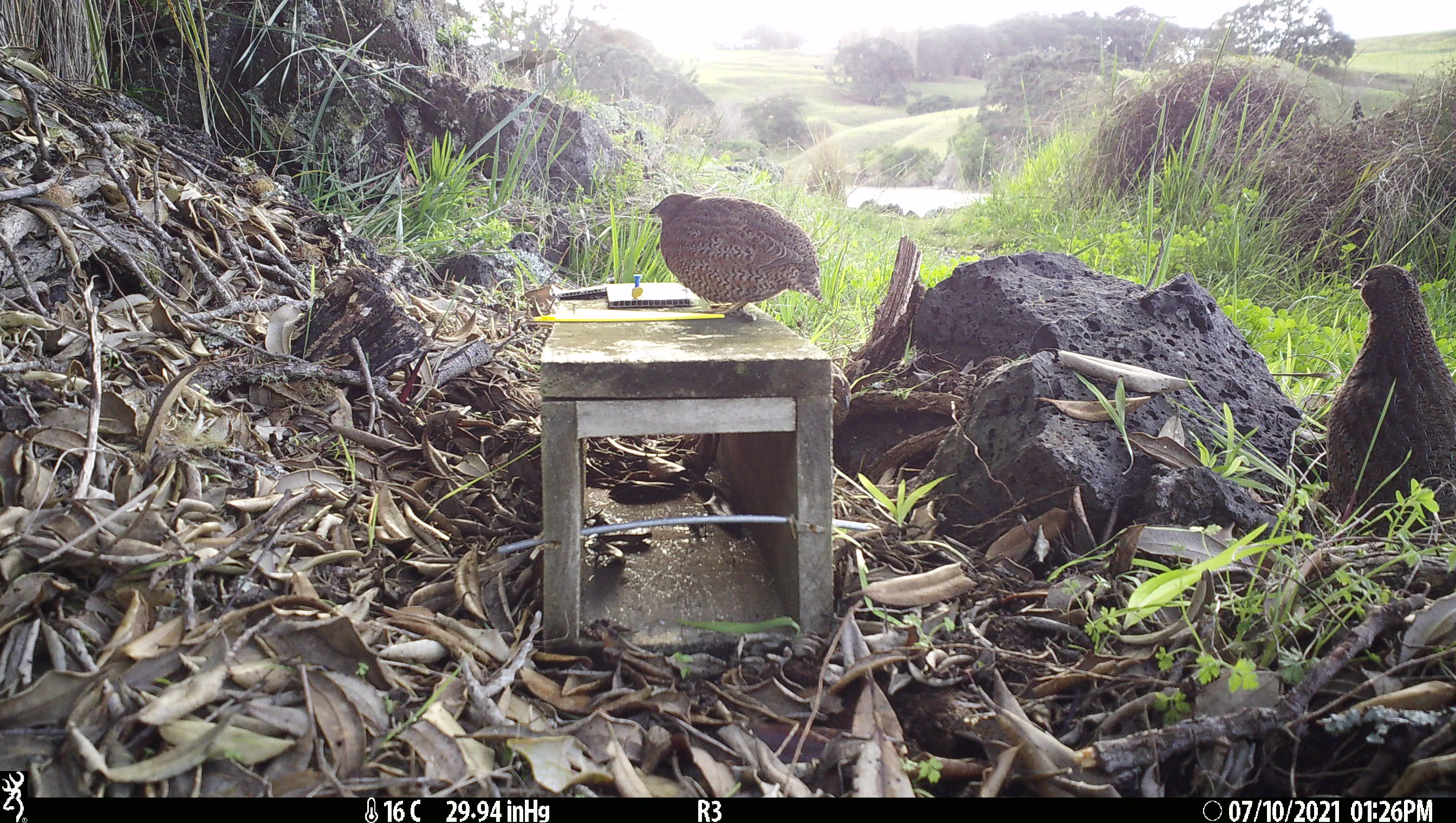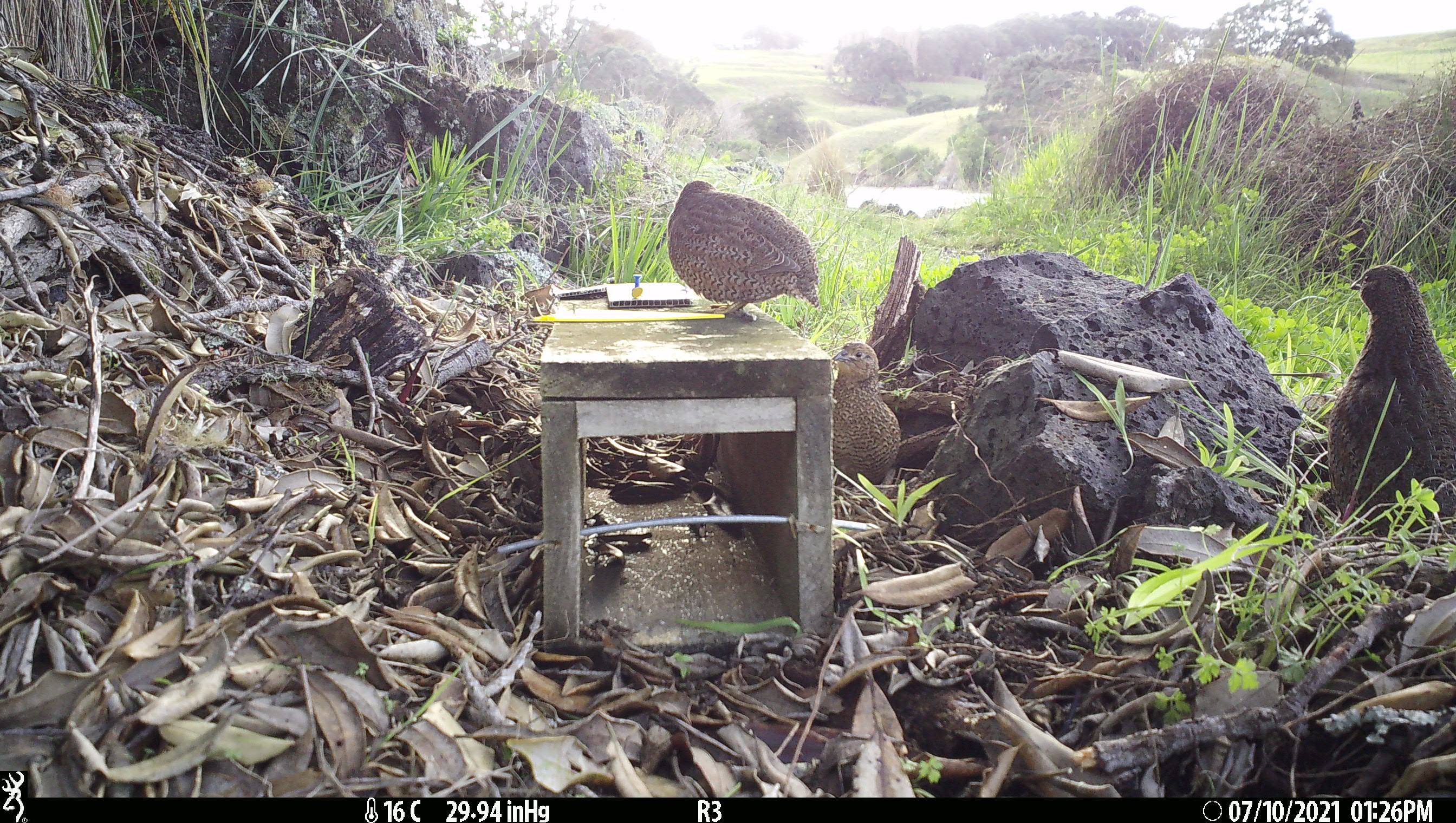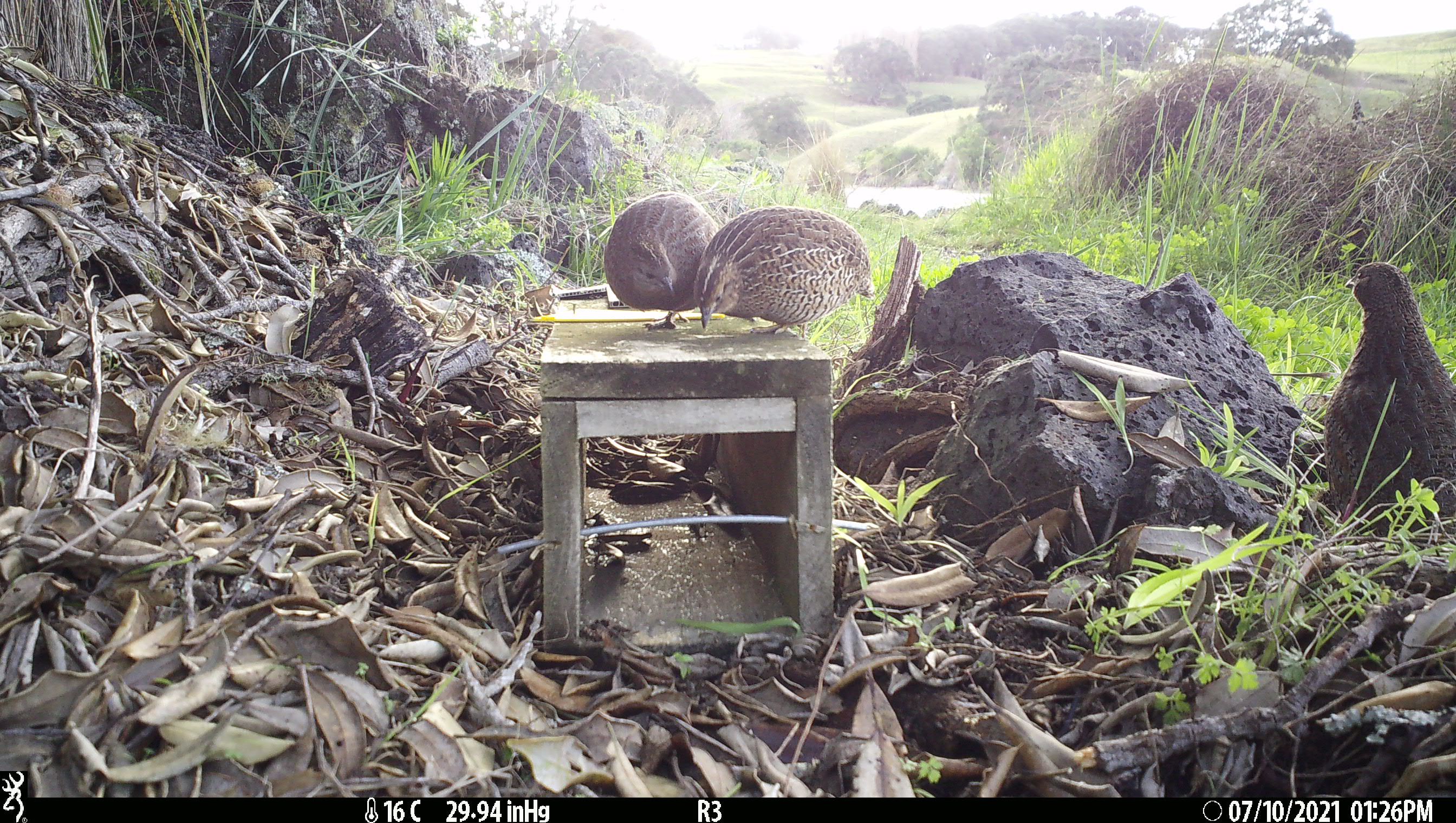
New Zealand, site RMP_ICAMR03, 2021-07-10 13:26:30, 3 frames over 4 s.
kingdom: Animalia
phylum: Chordata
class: Aves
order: Galliformes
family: Phasianidae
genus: Synoicus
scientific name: Synoicus ypsilophorus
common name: brown quail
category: quail brown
Quail brown (brown quail) (Synoicus ypsilophorus).